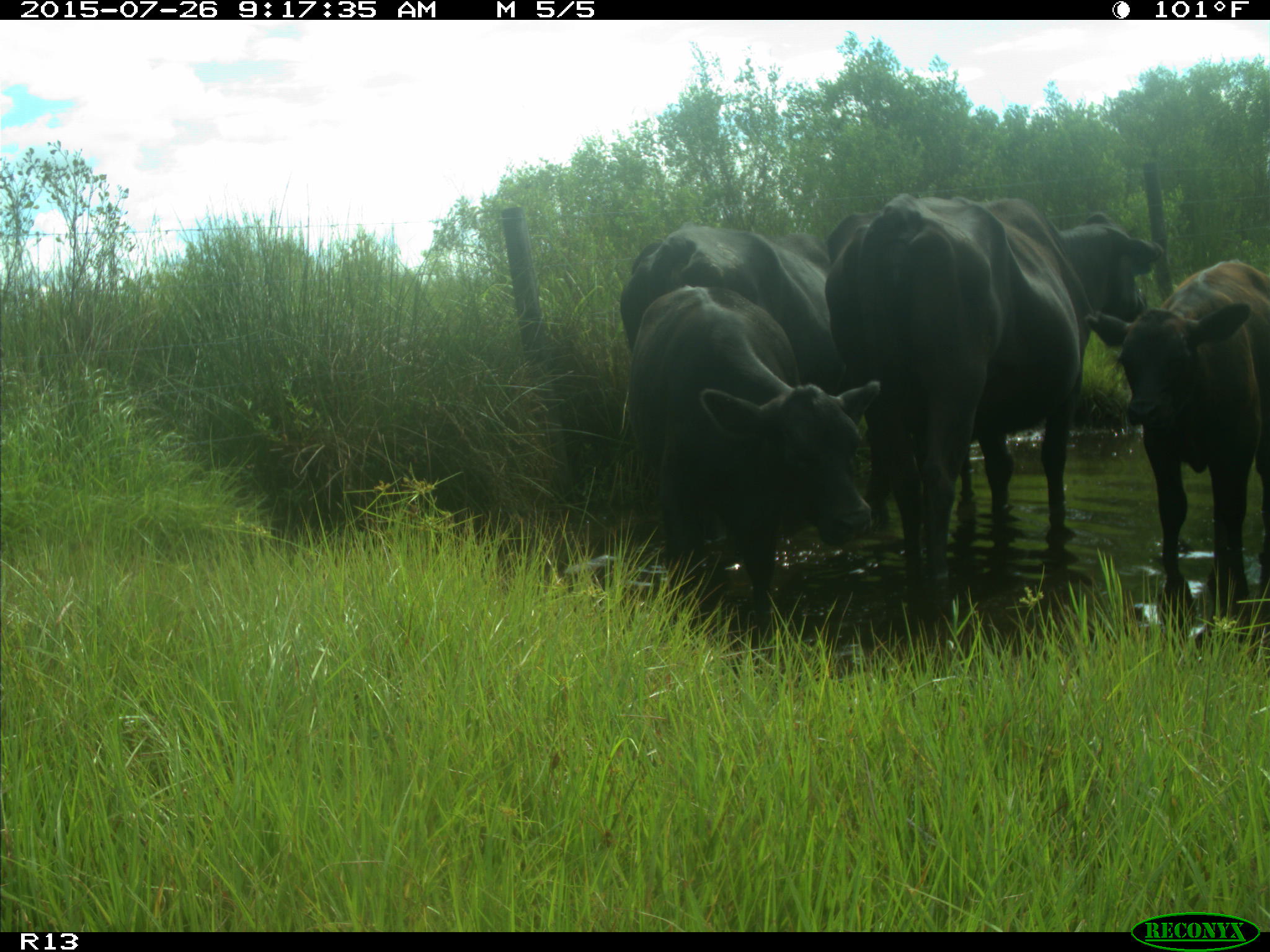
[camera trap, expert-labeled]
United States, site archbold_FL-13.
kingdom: Animalia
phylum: Chordata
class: Mammalia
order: Artiodactyla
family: Bovidae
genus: Bos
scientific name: Bos taurus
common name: domestic cow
Bos taurus (domestic cow).